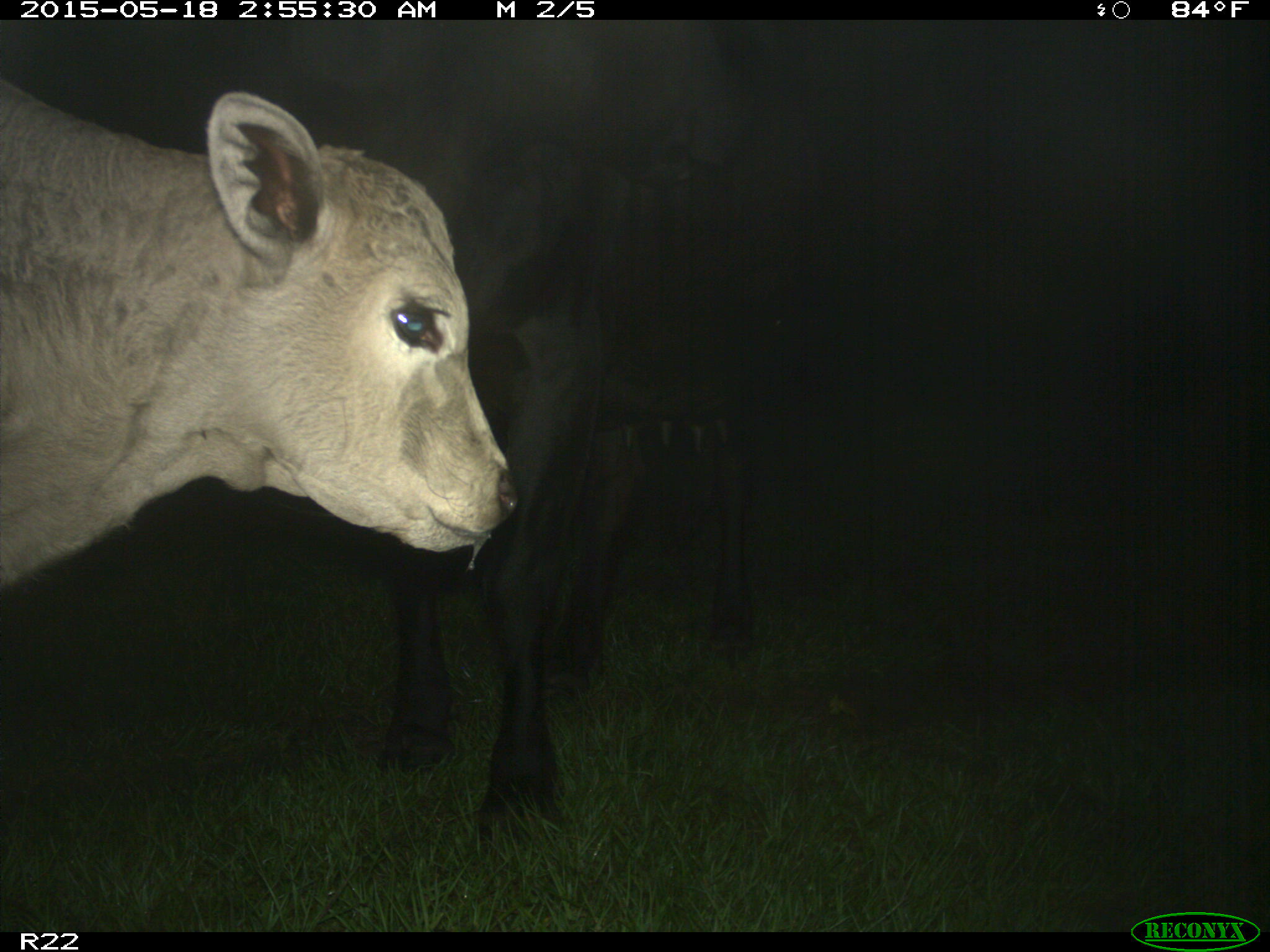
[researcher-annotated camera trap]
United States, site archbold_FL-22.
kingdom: Animalia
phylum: Chordata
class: Mammalia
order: Artiodactyla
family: Bovidae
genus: Bos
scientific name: Bos taurus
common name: domestic cow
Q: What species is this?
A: Bos taurus (domestic cow).